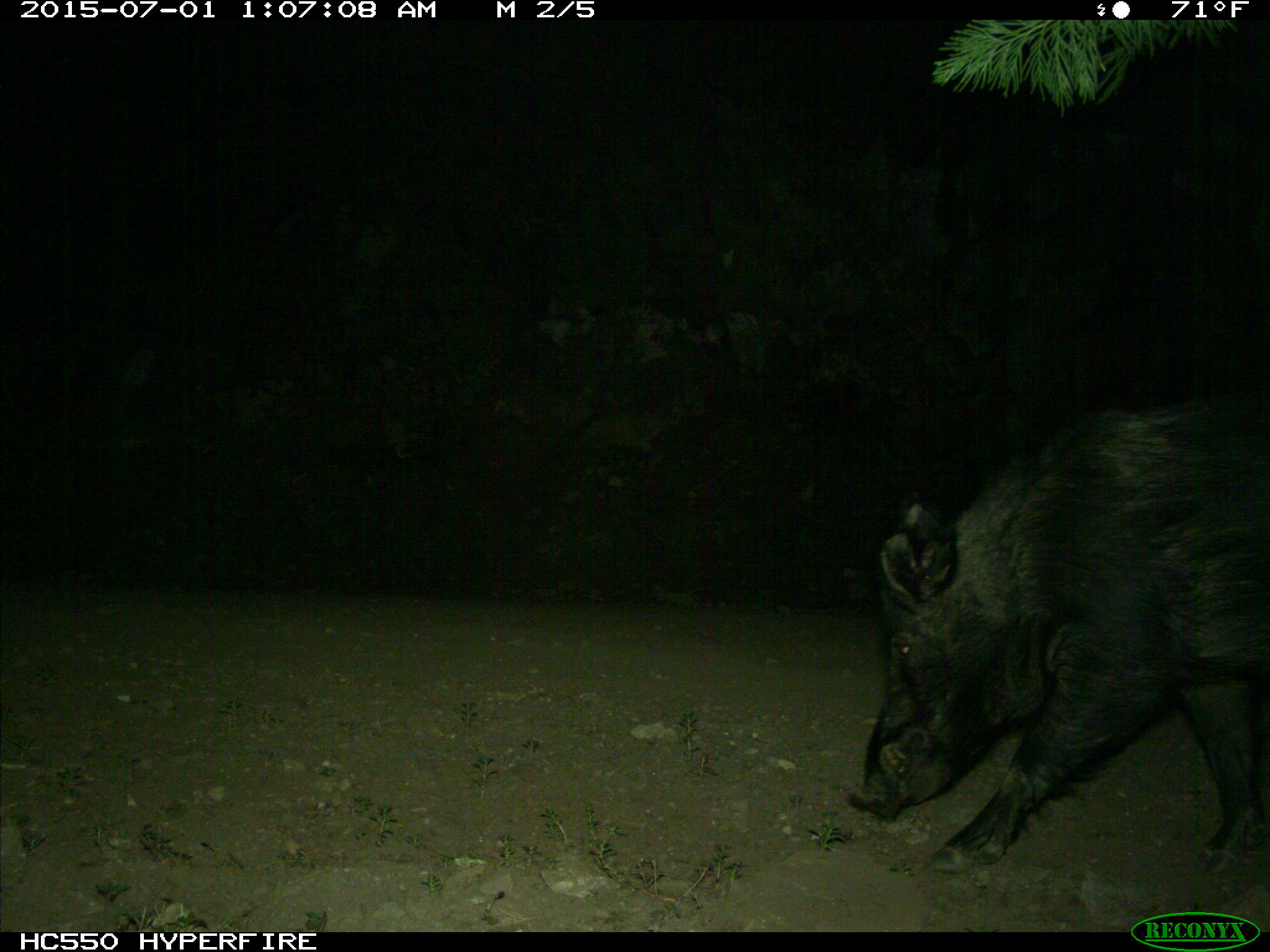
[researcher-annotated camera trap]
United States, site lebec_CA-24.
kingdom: Animalia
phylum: Chordata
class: Mammalia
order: Artiodactyla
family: Suidae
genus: Sus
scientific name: Sus scrofa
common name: wild boar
Sus scrofa (wild boar).